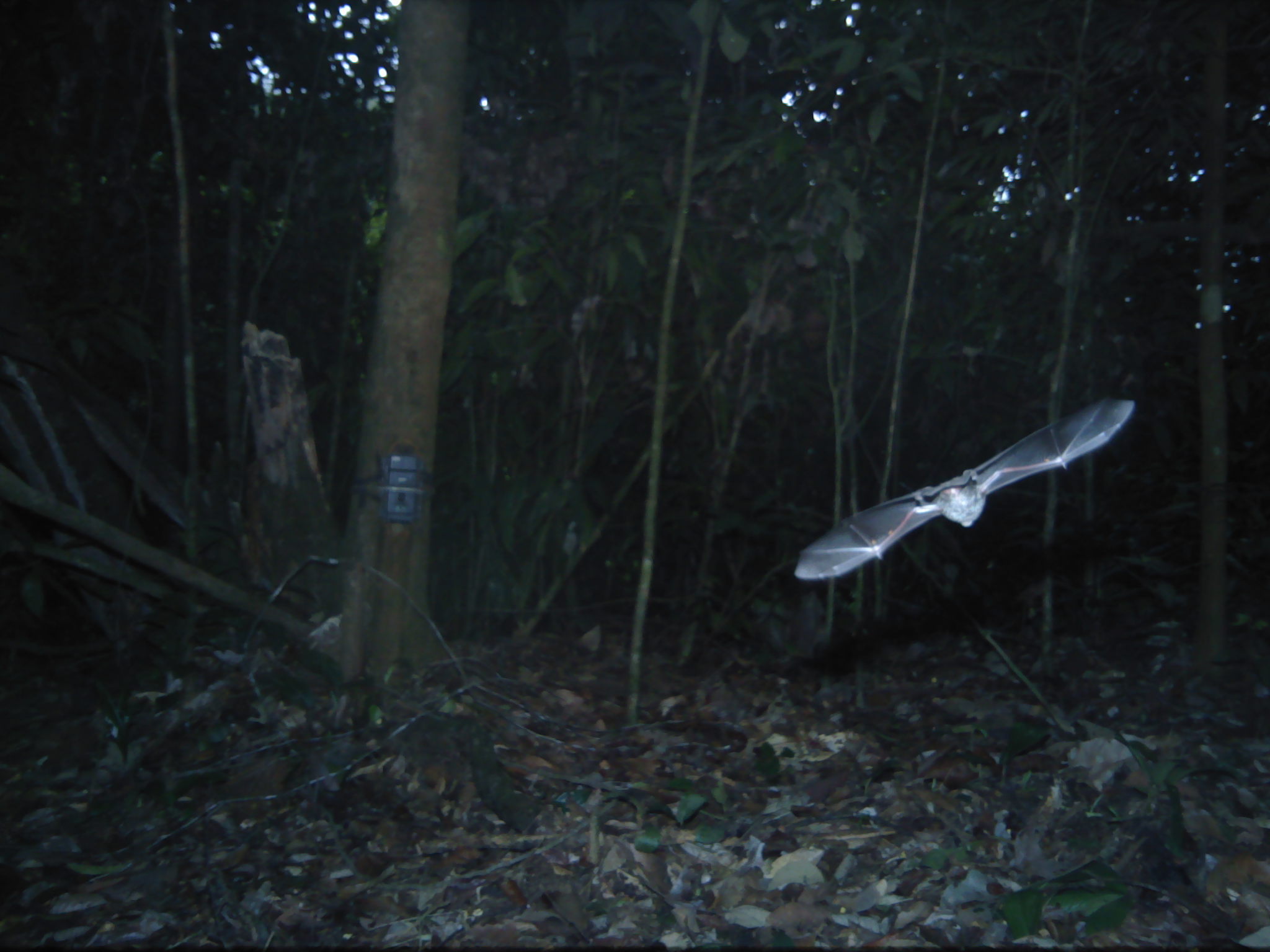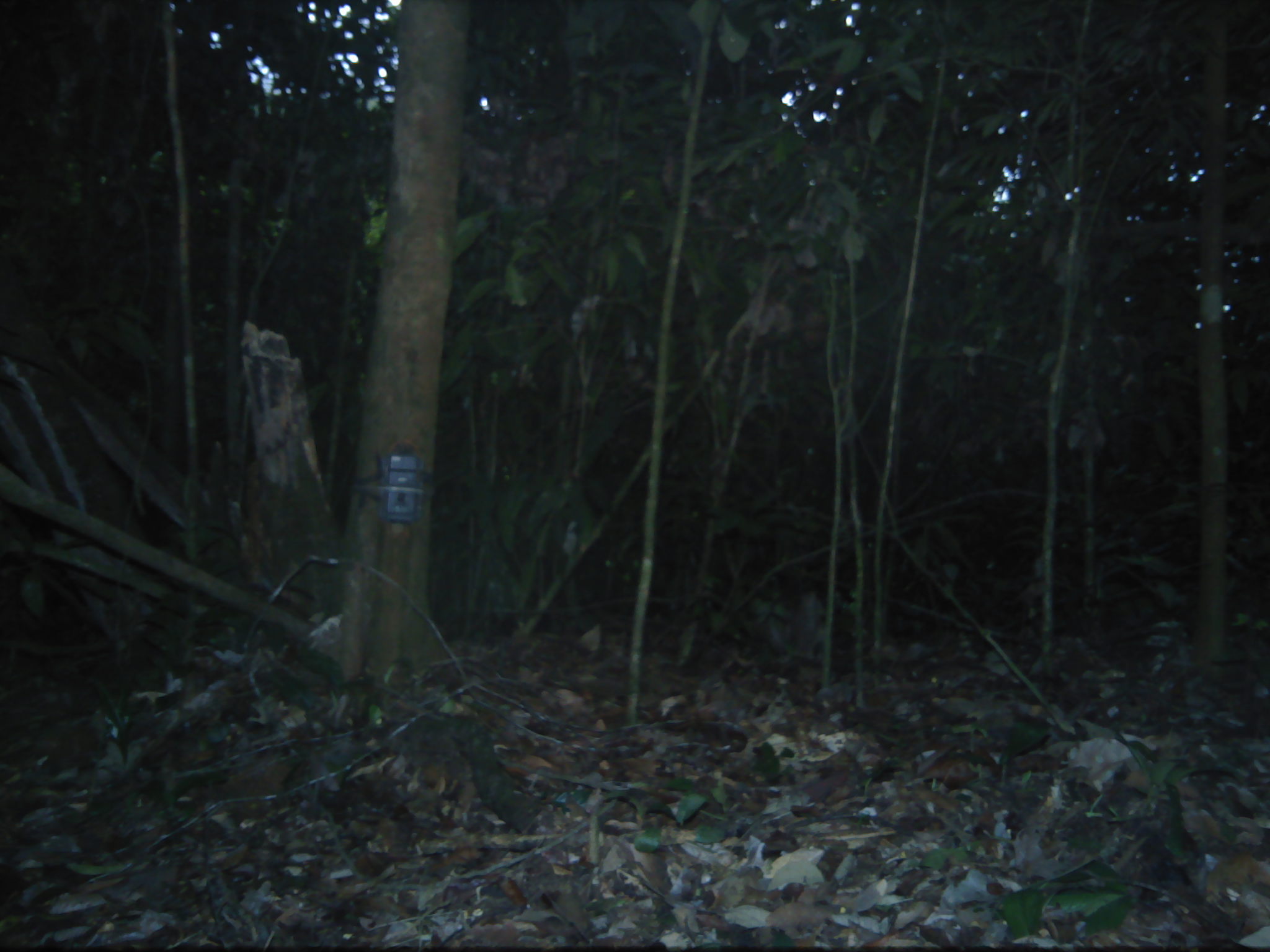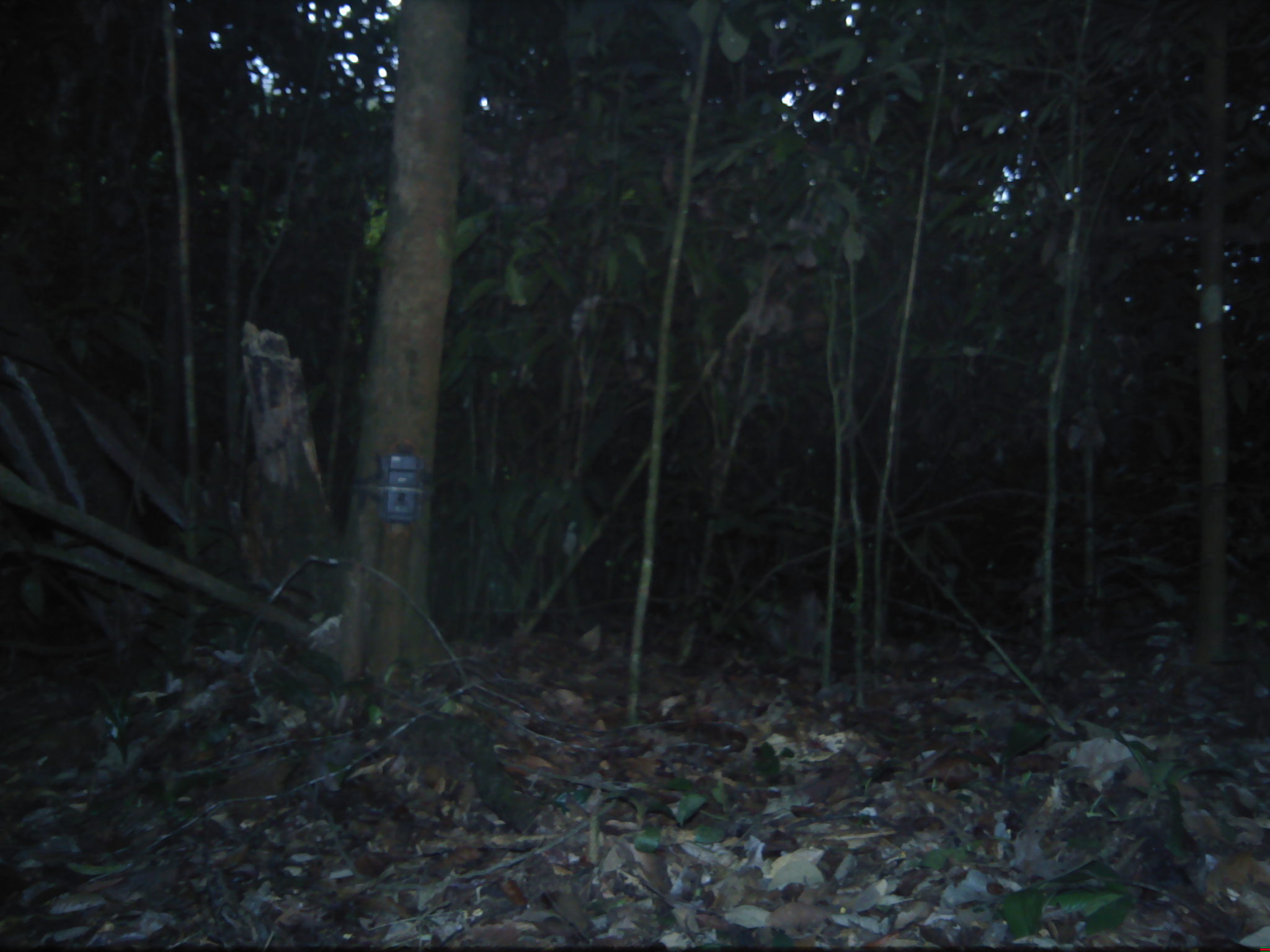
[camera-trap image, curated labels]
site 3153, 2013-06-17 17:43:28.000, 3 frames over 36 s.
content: unidentified animal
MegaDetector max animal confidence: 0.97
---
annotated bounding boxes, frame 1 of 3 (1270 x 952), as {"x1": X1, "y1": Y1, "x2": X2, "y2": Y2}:
unknown: {"x1": 792, "y1": 395, "x2": 1135, "y2": 580}